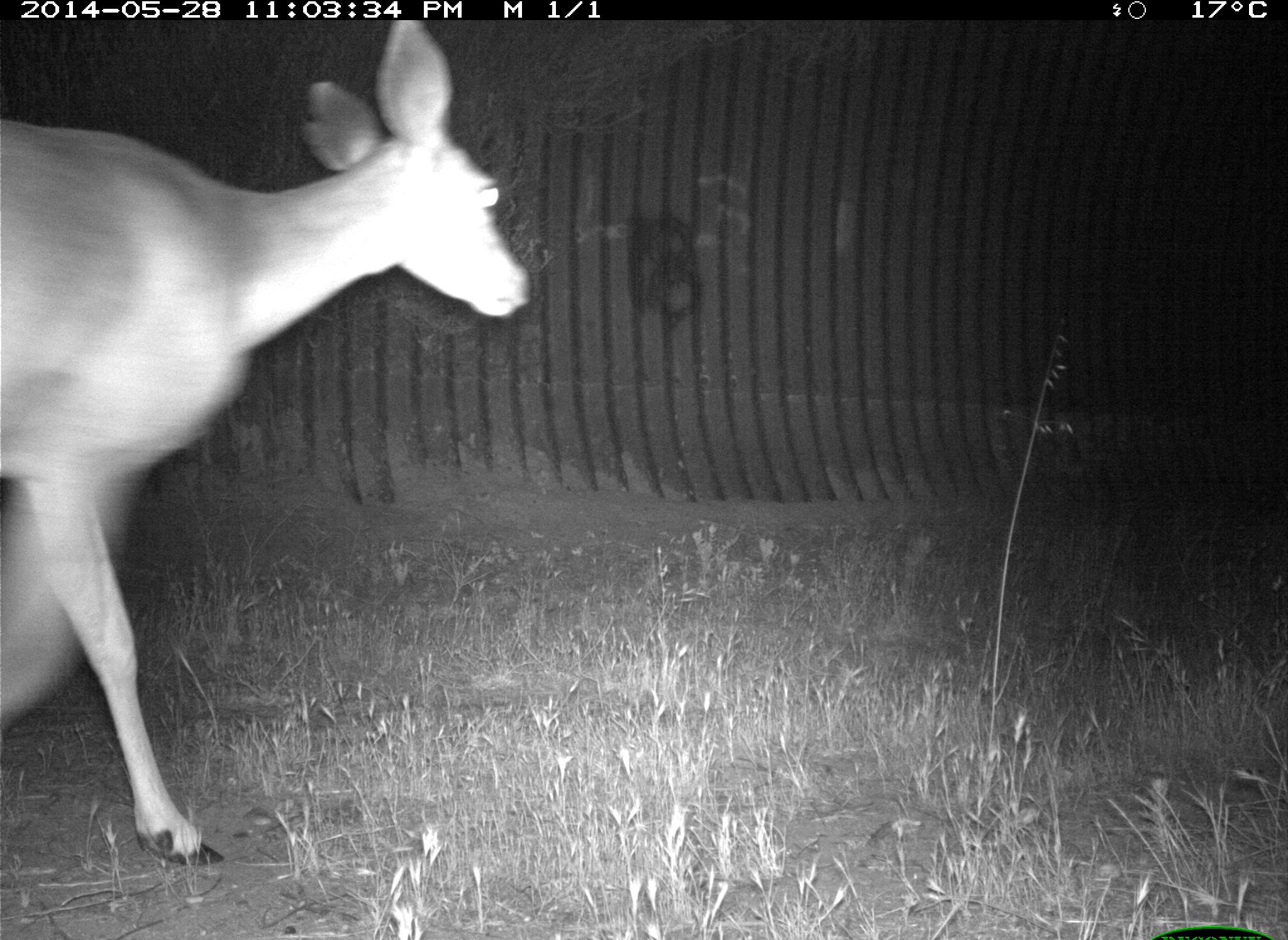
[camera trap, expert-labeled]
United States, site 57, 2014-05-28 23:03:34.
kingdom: Animalia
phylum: Chordata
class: Mammalia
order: Artiodactyla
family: Cervidae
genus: Odocoileus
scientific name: Odocoileus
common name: deer